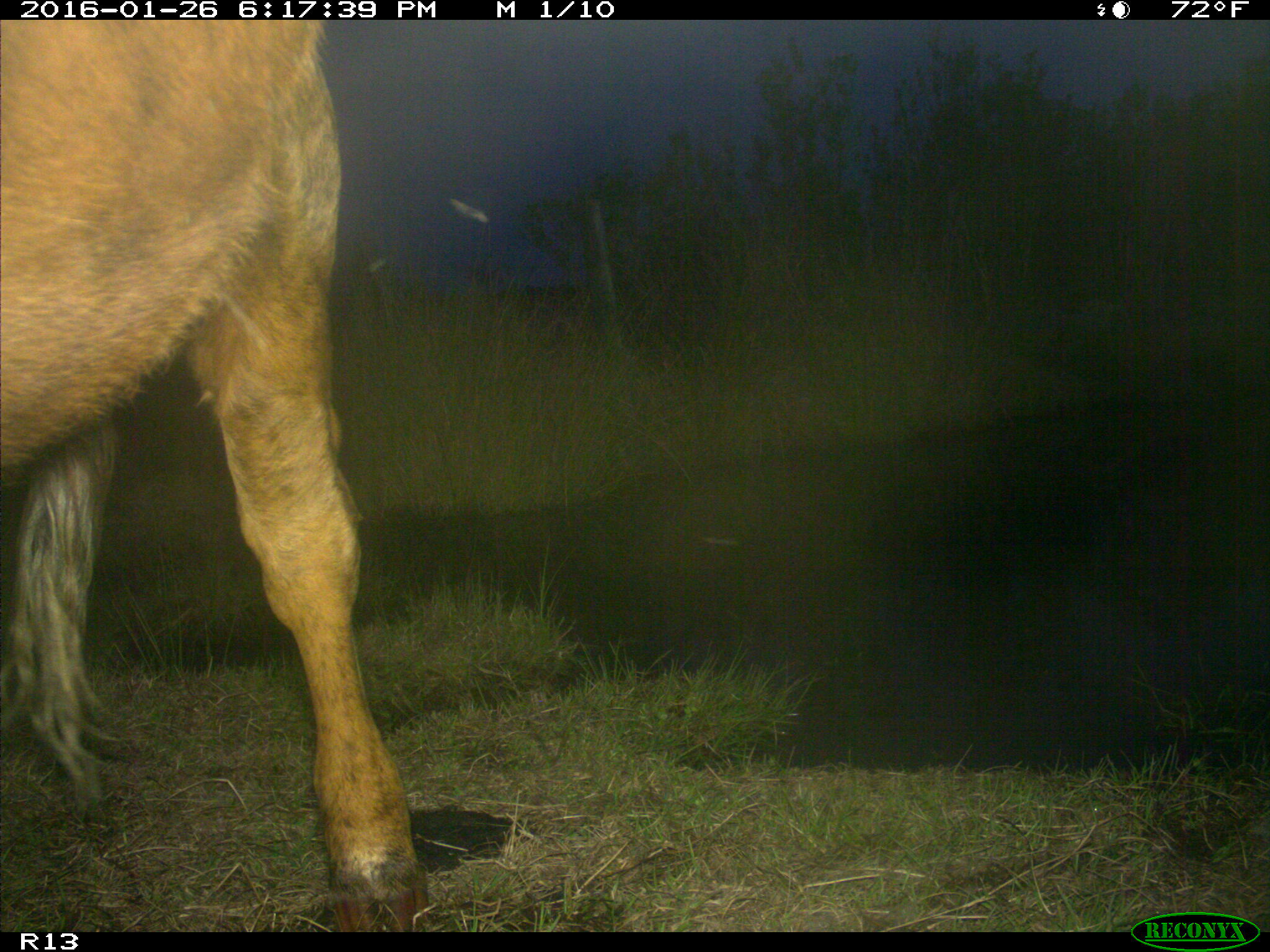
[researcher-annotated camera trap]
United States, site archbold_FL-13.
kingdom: Animalia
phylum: Chordata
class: Mammalia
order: Artiodactyla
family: Bovidae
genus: Bos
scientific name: Bos taurus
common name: domestic cow